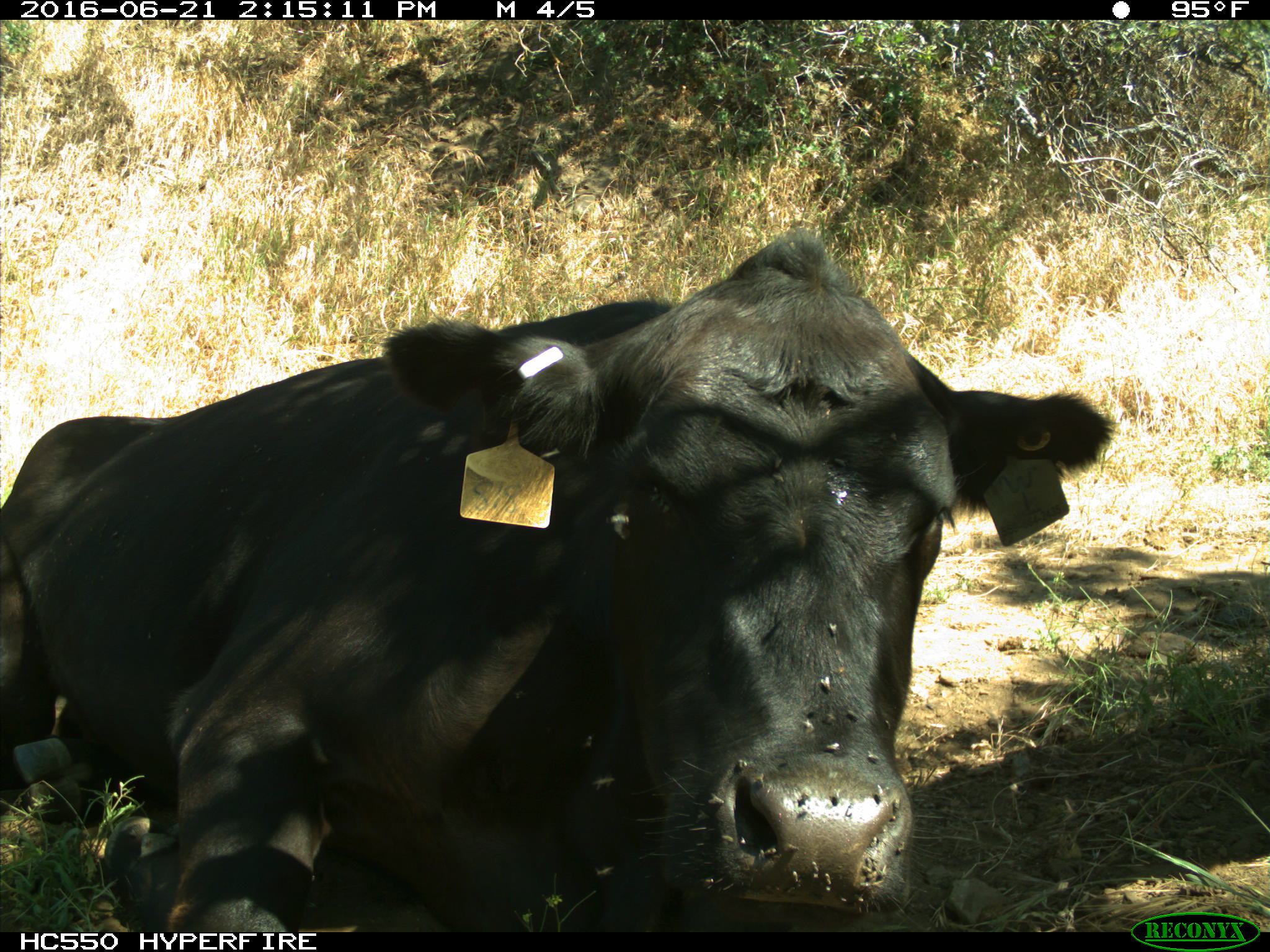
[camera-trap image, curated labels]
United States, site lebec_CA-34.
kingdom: Animalia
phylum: Chordata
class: Mammalia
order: Artiodactyla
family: Bovidae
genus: Bos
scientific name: Bos taurus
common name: domestic cow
Bos taurus (domestic cow).